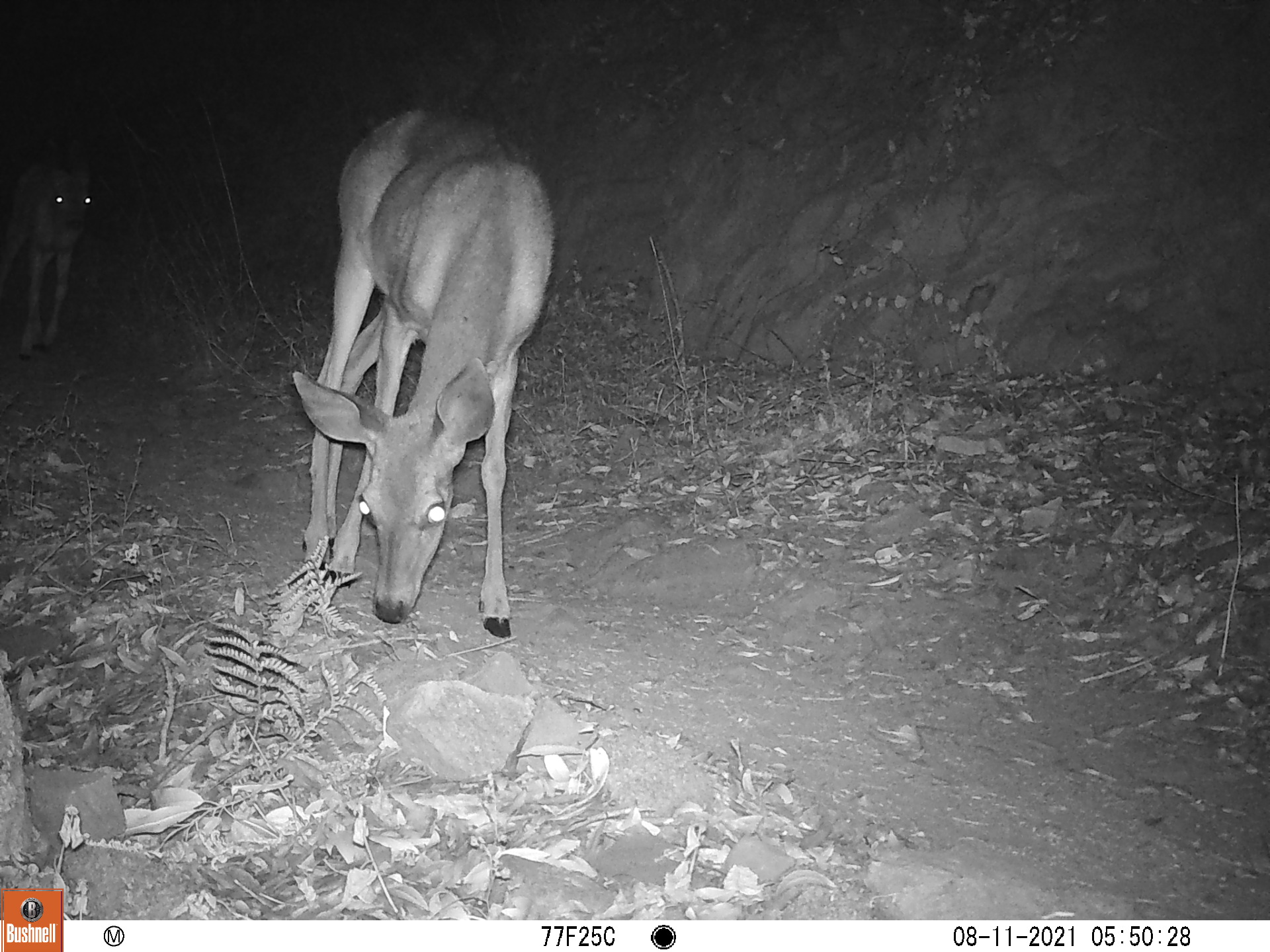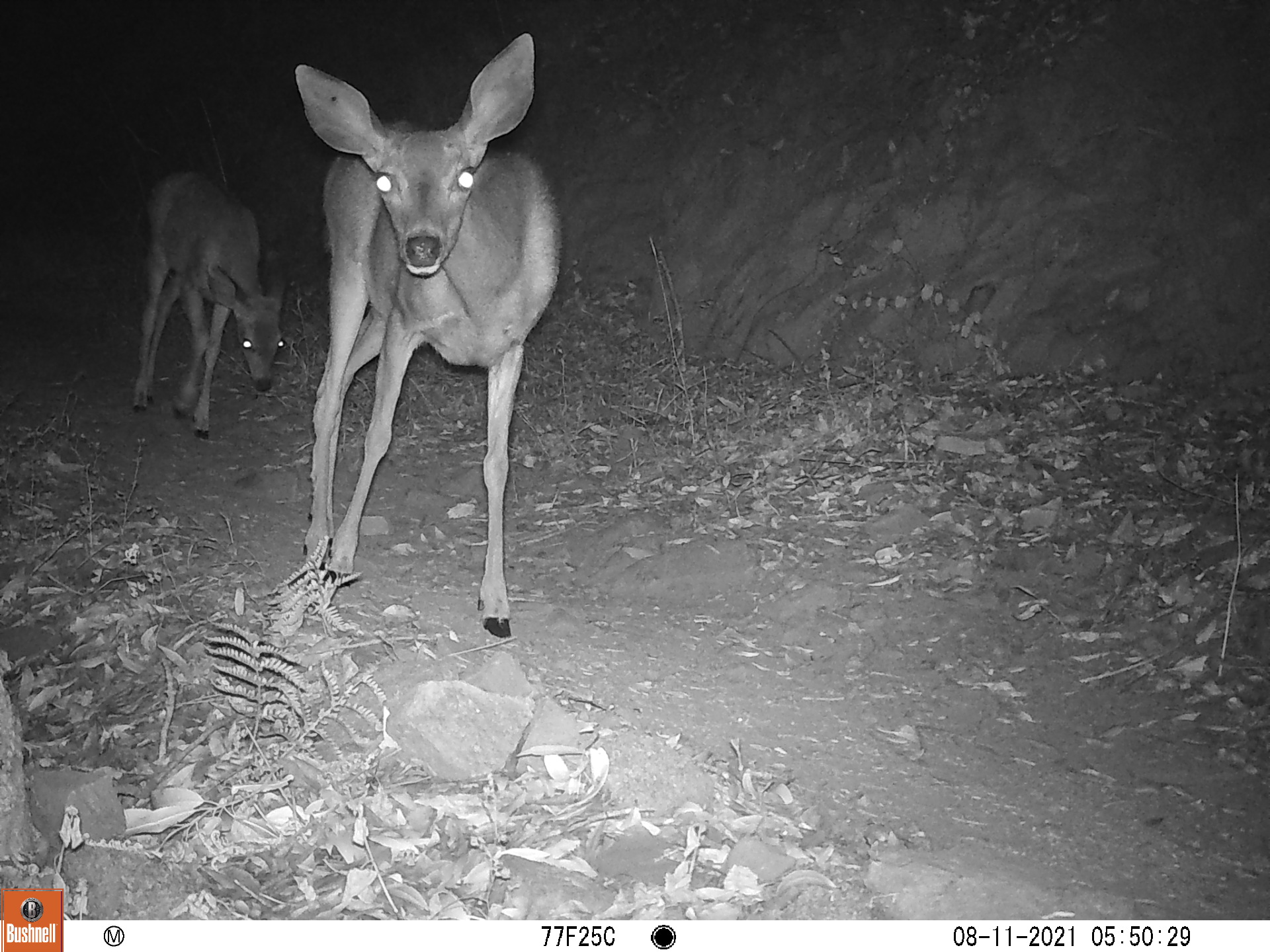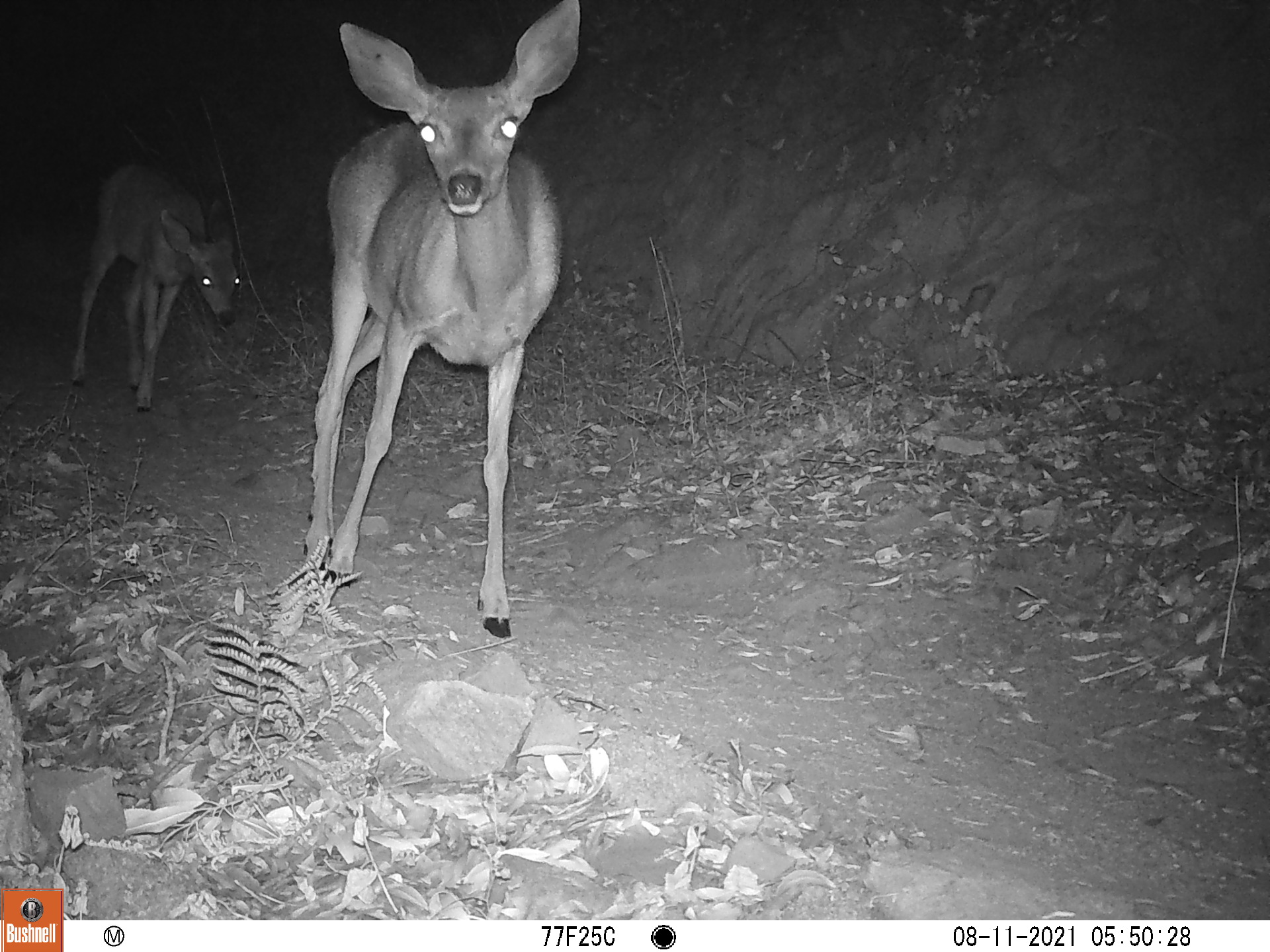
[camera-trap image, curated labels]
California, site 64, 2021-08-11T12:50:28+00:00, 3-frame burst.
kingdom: Animalia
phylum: Chordata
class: Mammalia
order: Artiodactyla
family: Cervidae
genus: Odocoileus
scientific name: Odocoileus hemionus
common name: mule deer